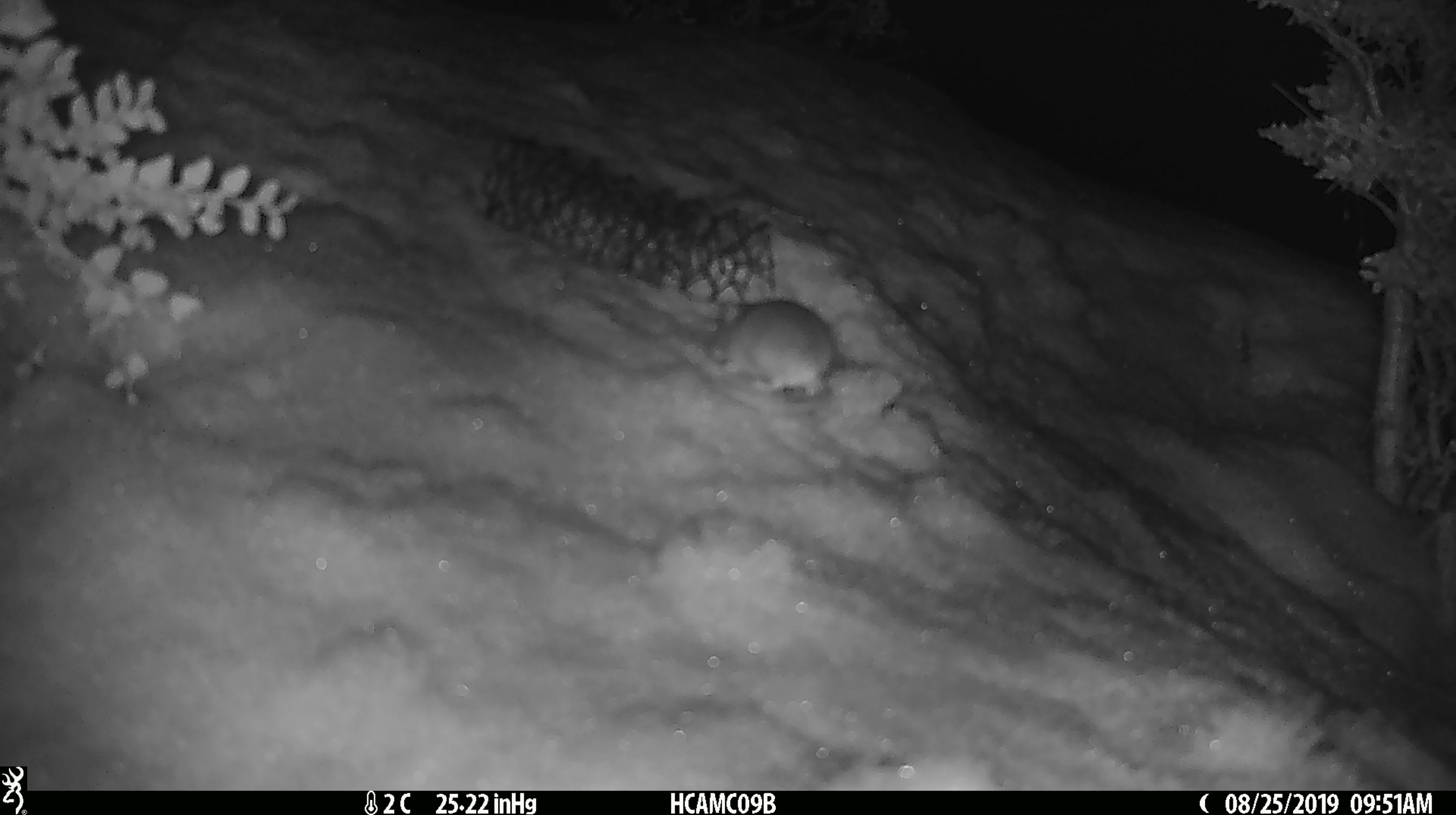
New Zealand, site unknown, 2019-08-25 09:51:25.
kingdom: Animalia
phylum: Chordata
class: Mammalia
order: Rodentia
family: Muridae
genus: Mus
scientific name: Mus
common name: mouse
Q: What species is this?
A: Mouse (Mus).